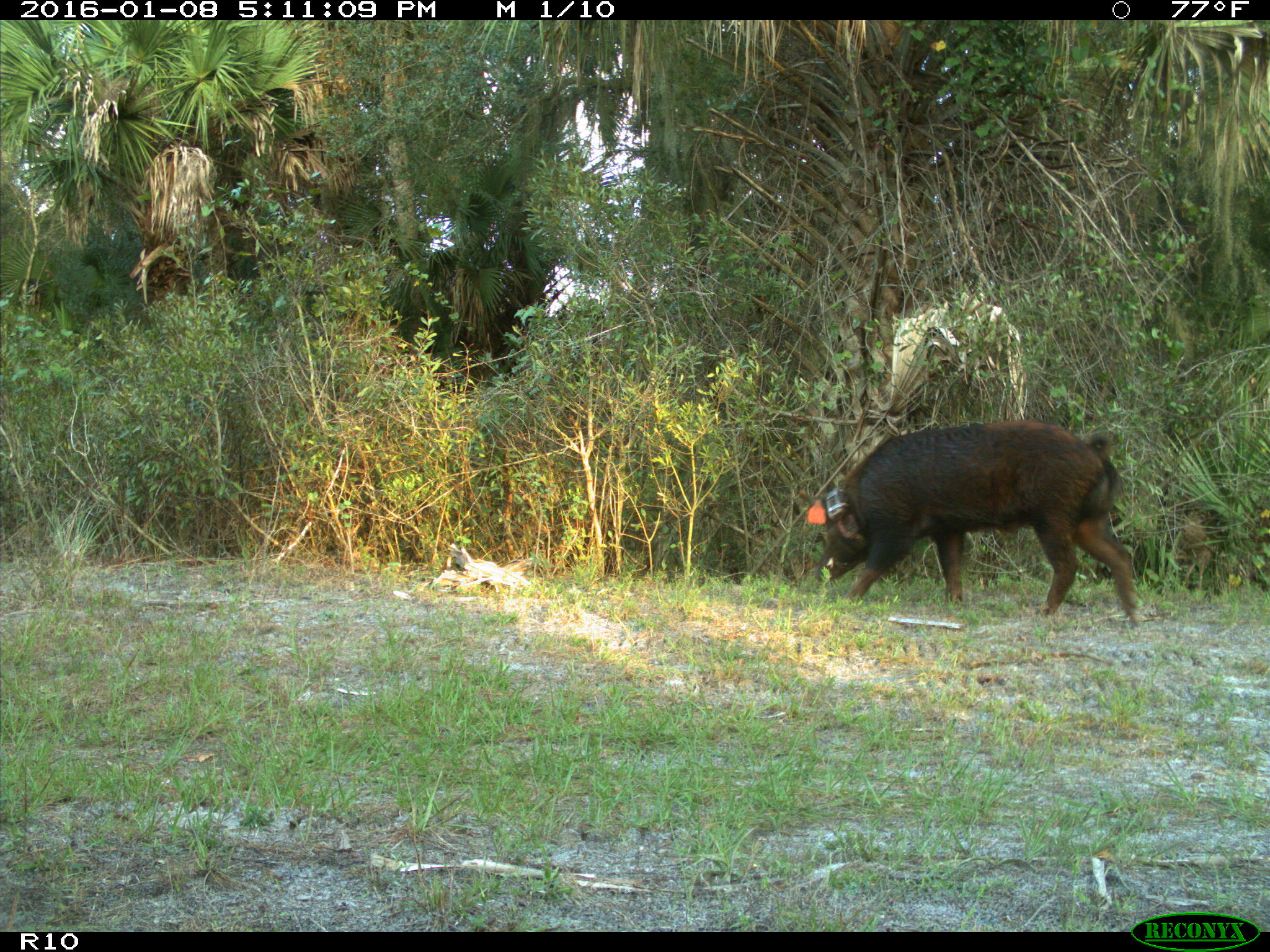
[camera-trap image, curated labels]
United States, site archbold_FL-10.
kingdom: Animalia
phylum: Chordata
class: Mammalia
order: Artiodactyla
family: Suidae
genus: Sus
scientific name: Sus scrofa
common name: wild boar